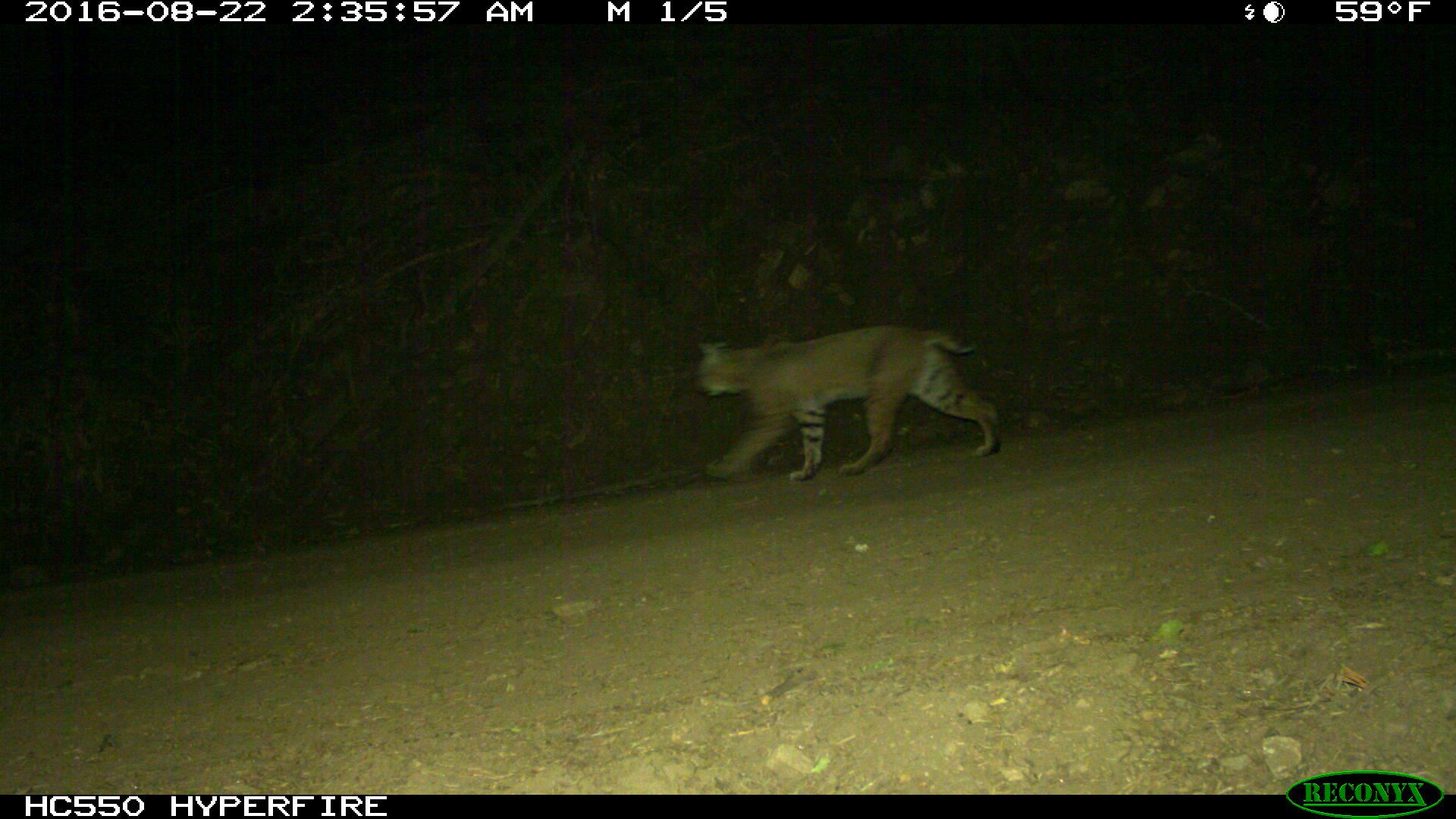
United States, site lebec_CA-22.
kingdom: Animalia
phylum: Chordata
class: Mammalia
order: Carnivora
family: Felidae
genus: Lynx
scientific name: Lynx rufus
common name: bobcat